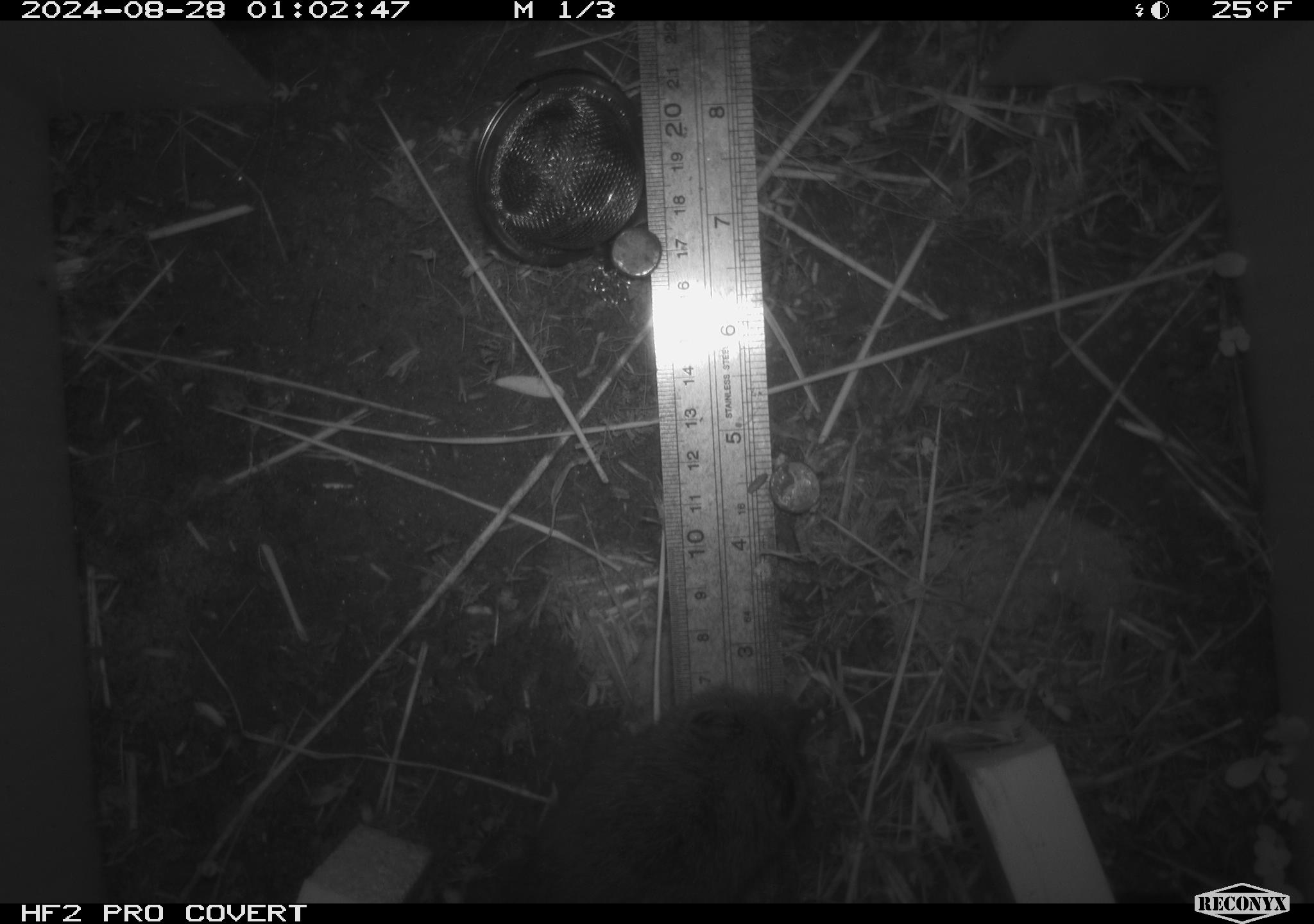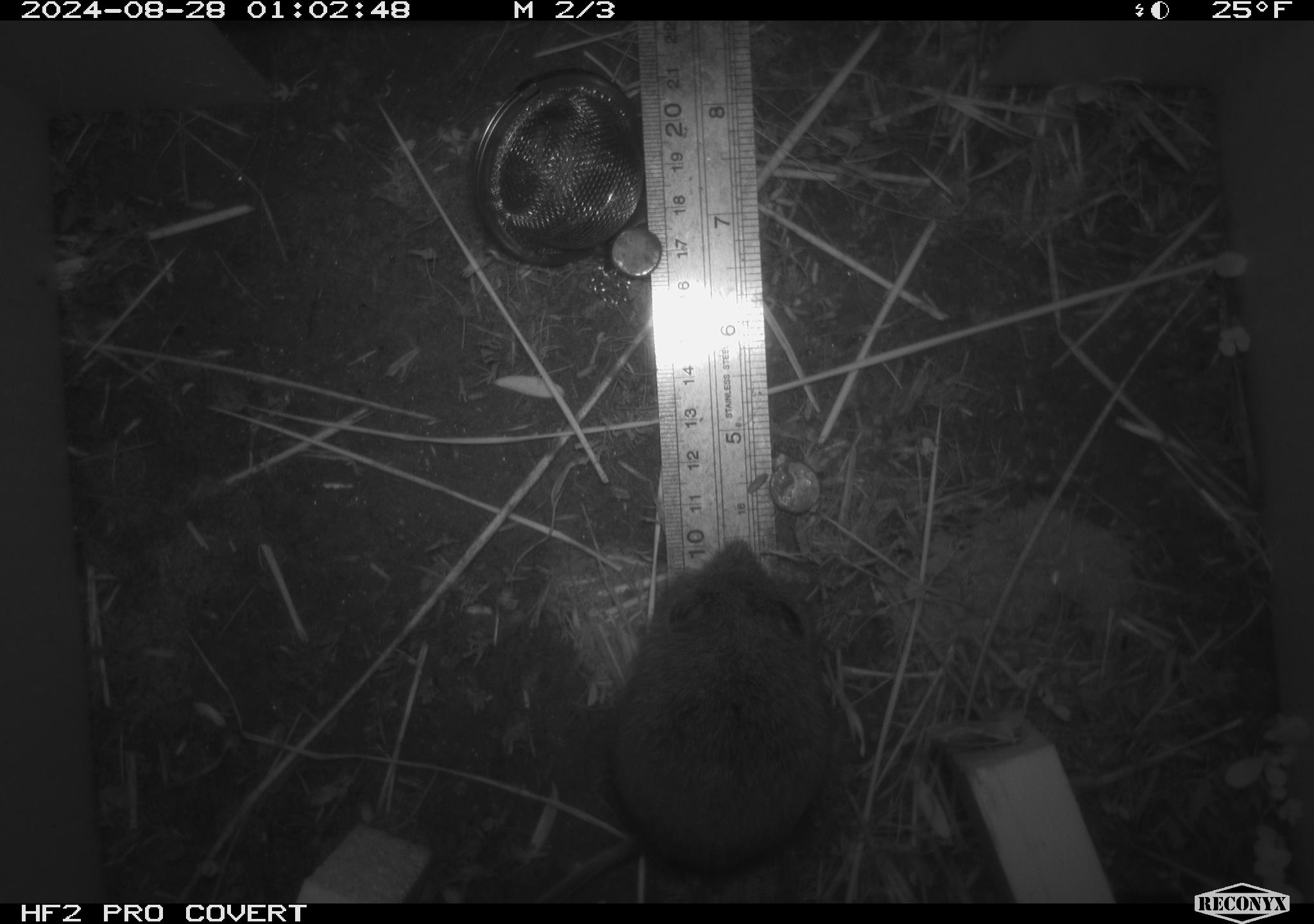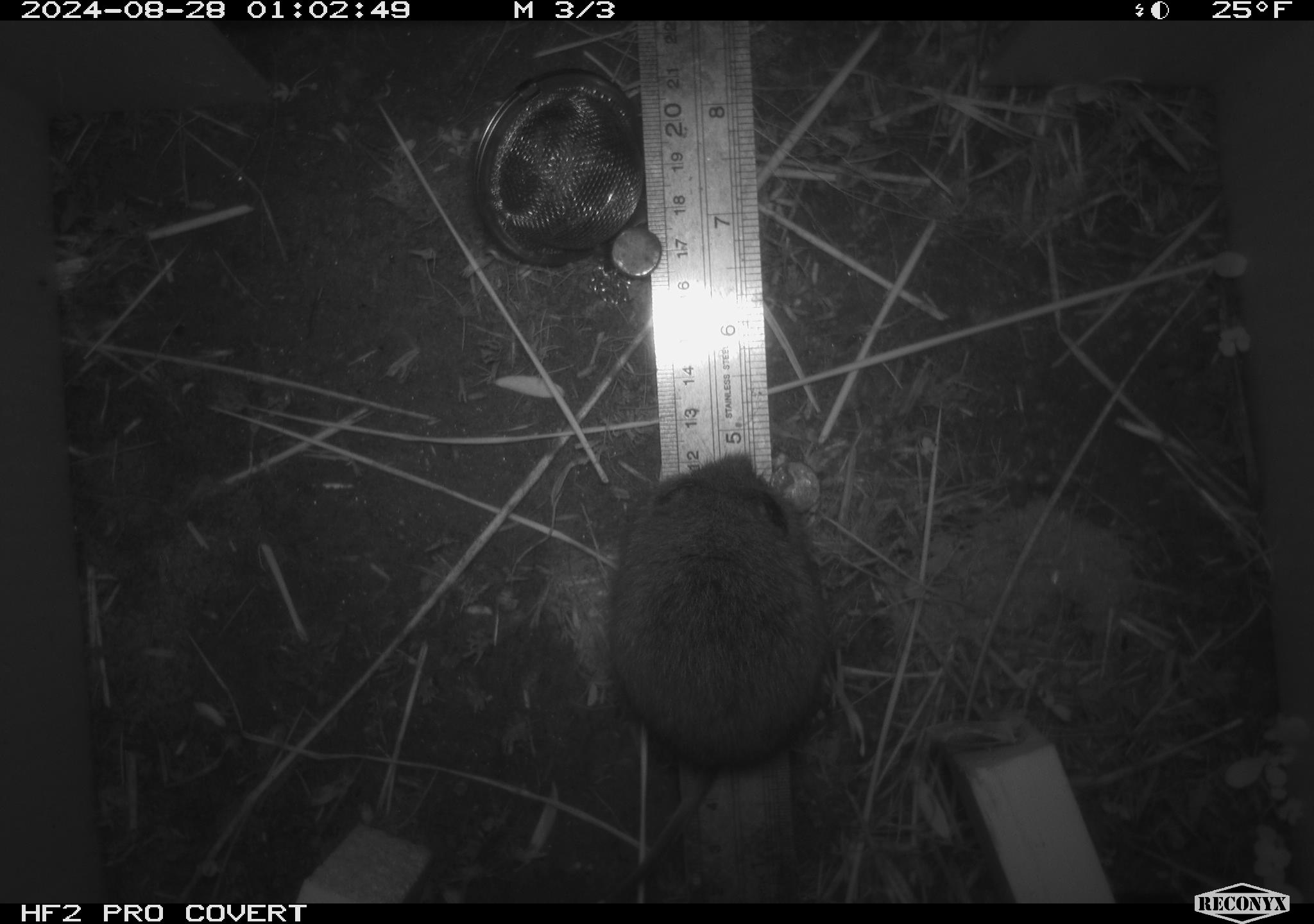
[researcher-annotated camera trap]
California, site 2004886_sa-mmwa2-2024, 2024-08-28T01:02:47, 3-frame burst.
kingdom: Animalia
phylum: Chordata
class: Mammalia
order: Rodentia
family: Cricetidae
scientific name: Arvicolinae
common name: voles, lemmings, and muskrats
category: arvicolinae subfamily